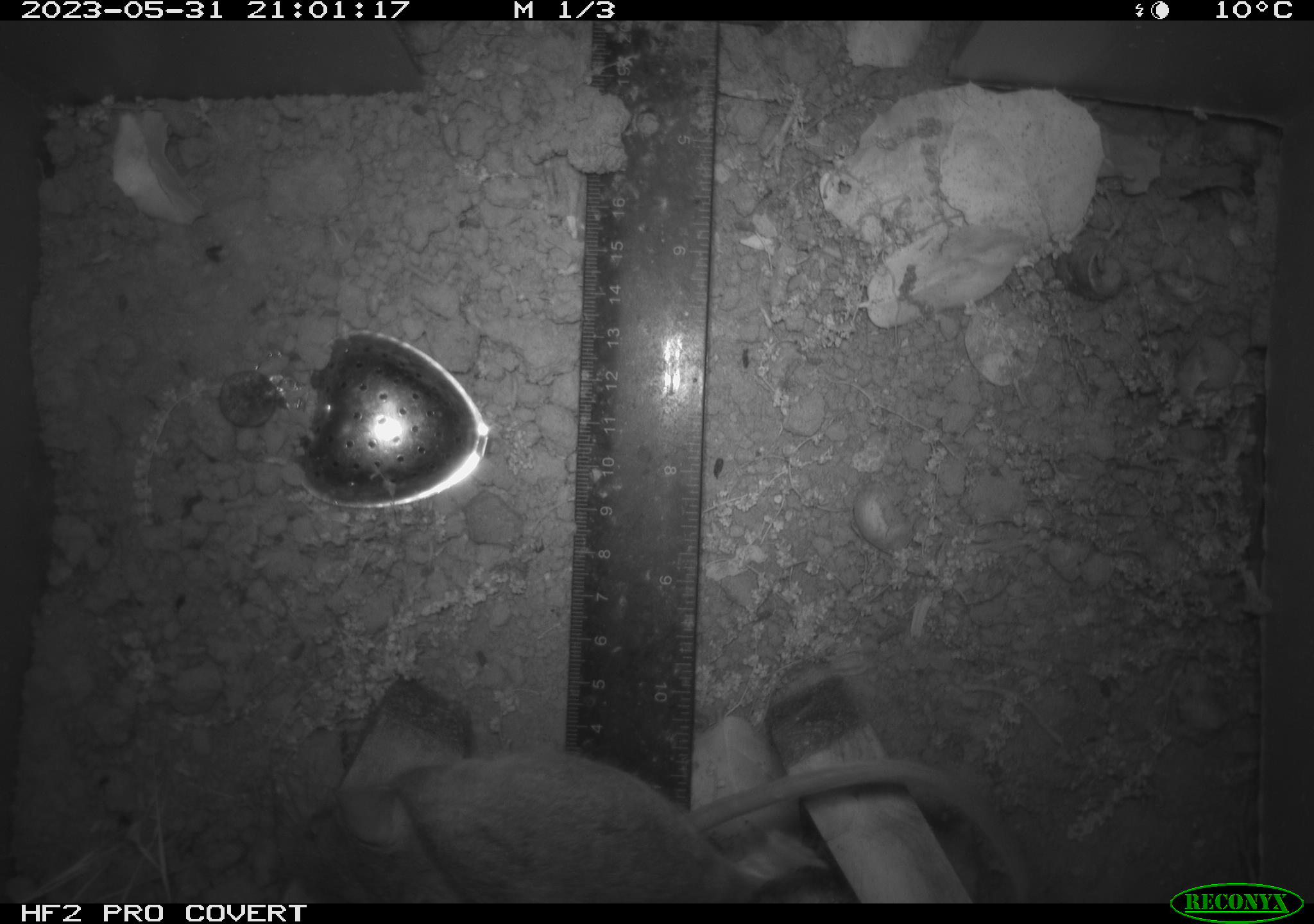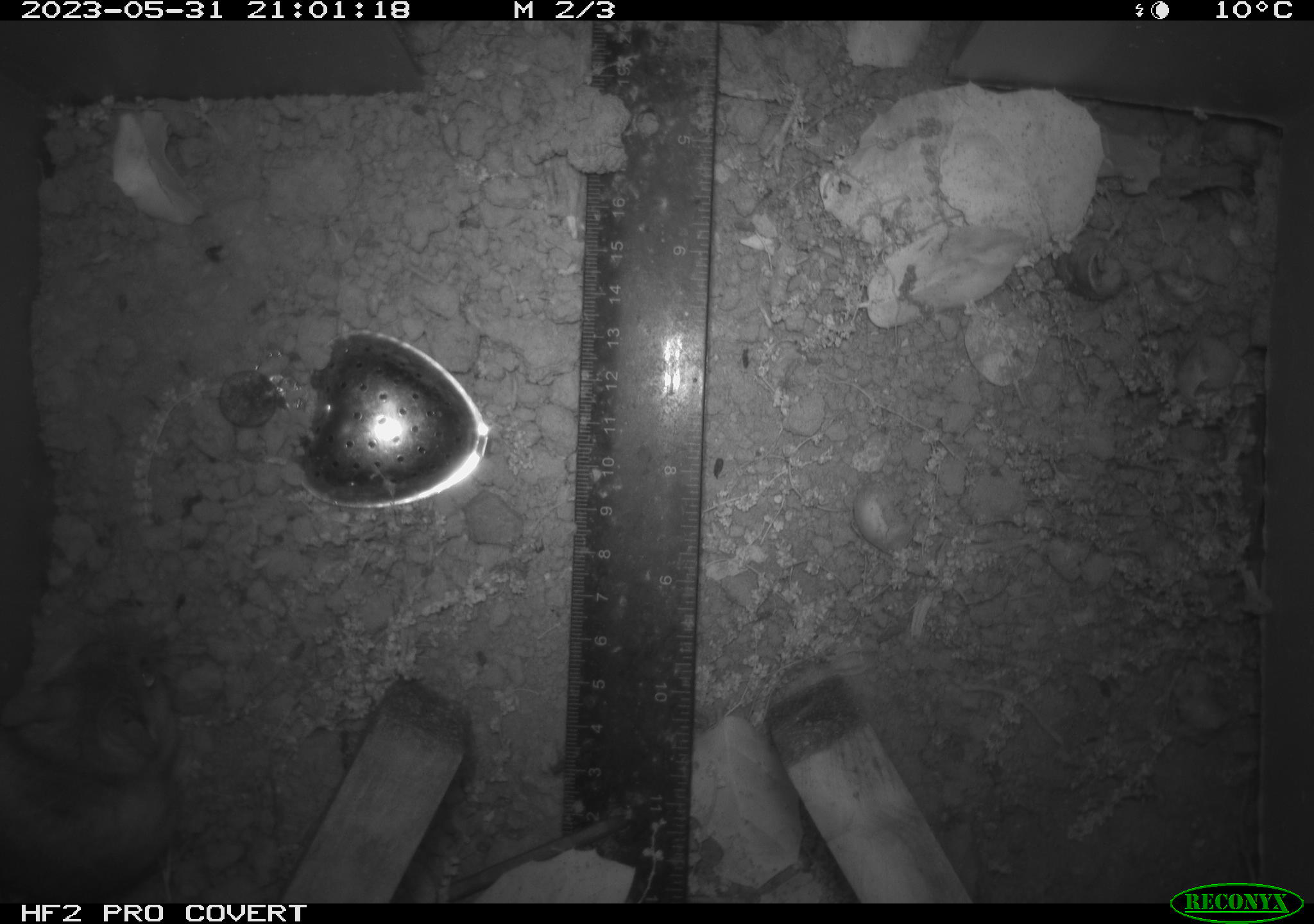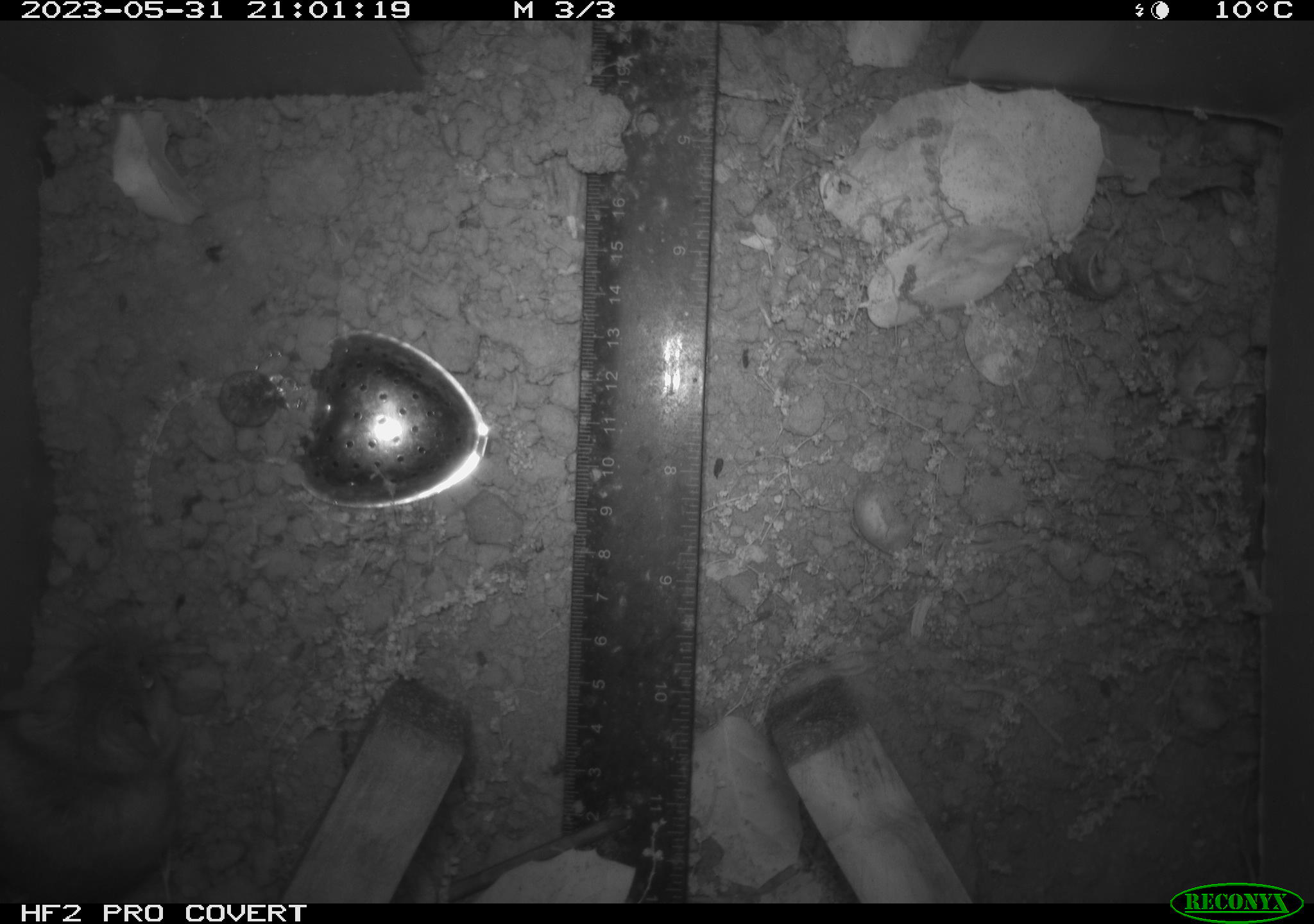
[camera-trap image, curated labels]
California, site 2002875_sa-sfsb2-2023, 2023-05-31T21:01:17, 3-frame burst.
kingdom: Animalia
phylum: Chordata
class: Mammalia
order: Rodentia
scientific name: Rodentia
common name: mouse species